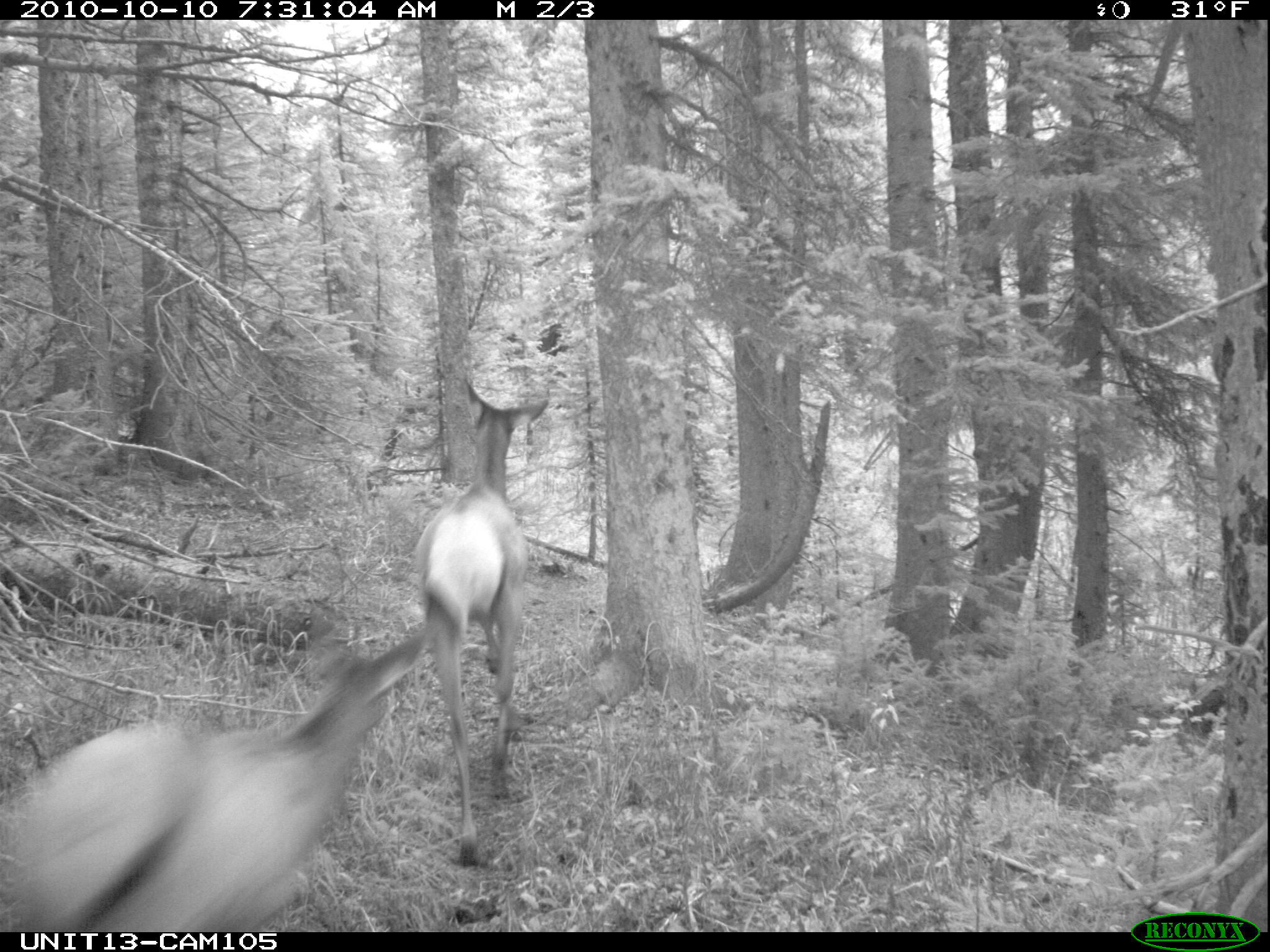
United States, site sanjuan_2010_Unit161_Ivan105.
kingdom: Animalia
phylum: Chordata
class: Mammalia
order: Artiodactyla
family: Cervidae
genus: Cervus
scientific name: Cervus elaphus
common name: red deer